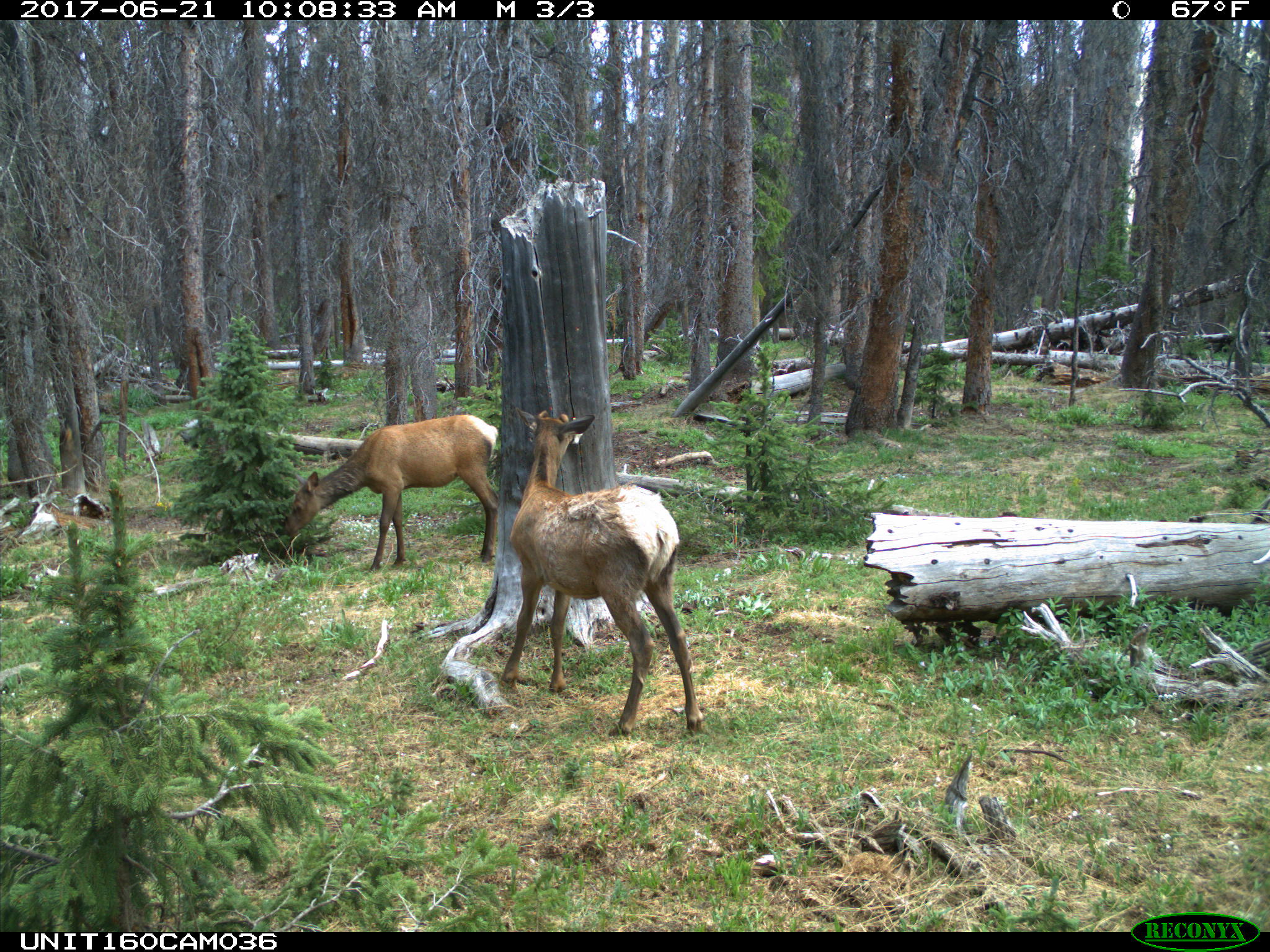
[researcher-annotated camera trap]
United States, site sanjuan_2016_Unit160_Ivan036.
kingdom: Animalia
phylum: Chordata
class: Mammalia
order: Artiodactyla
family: Cervidae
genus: Cervus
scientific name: Cervus elaphus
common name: red deer